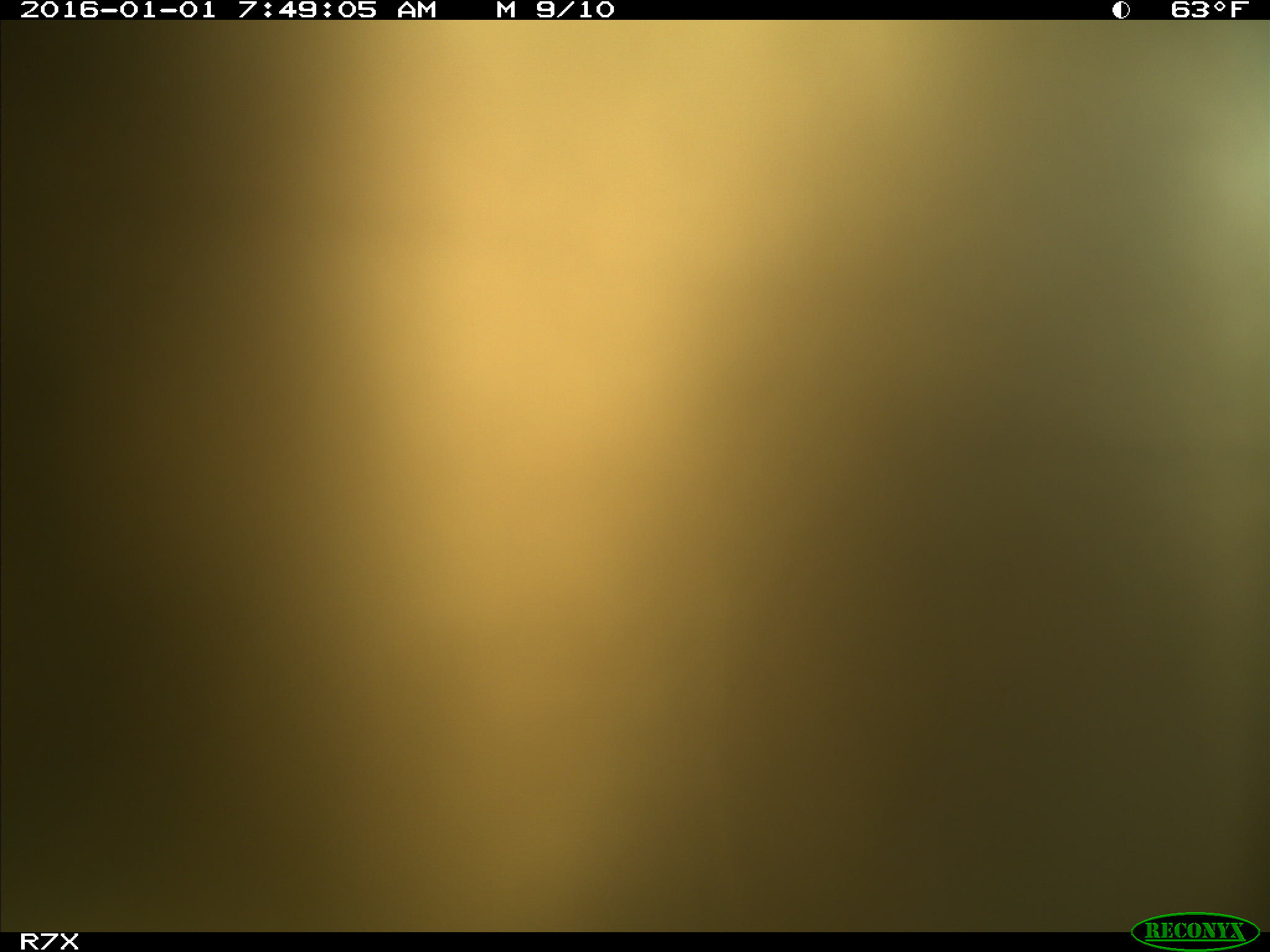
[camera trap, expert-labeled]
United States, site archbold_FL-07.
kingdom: Animalia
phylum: Chordata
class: Mammalia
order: Artiodactyla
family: Bovidae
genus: Bos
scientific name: Bos taurus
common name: domestic cow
Bos taurus (domestic cow).